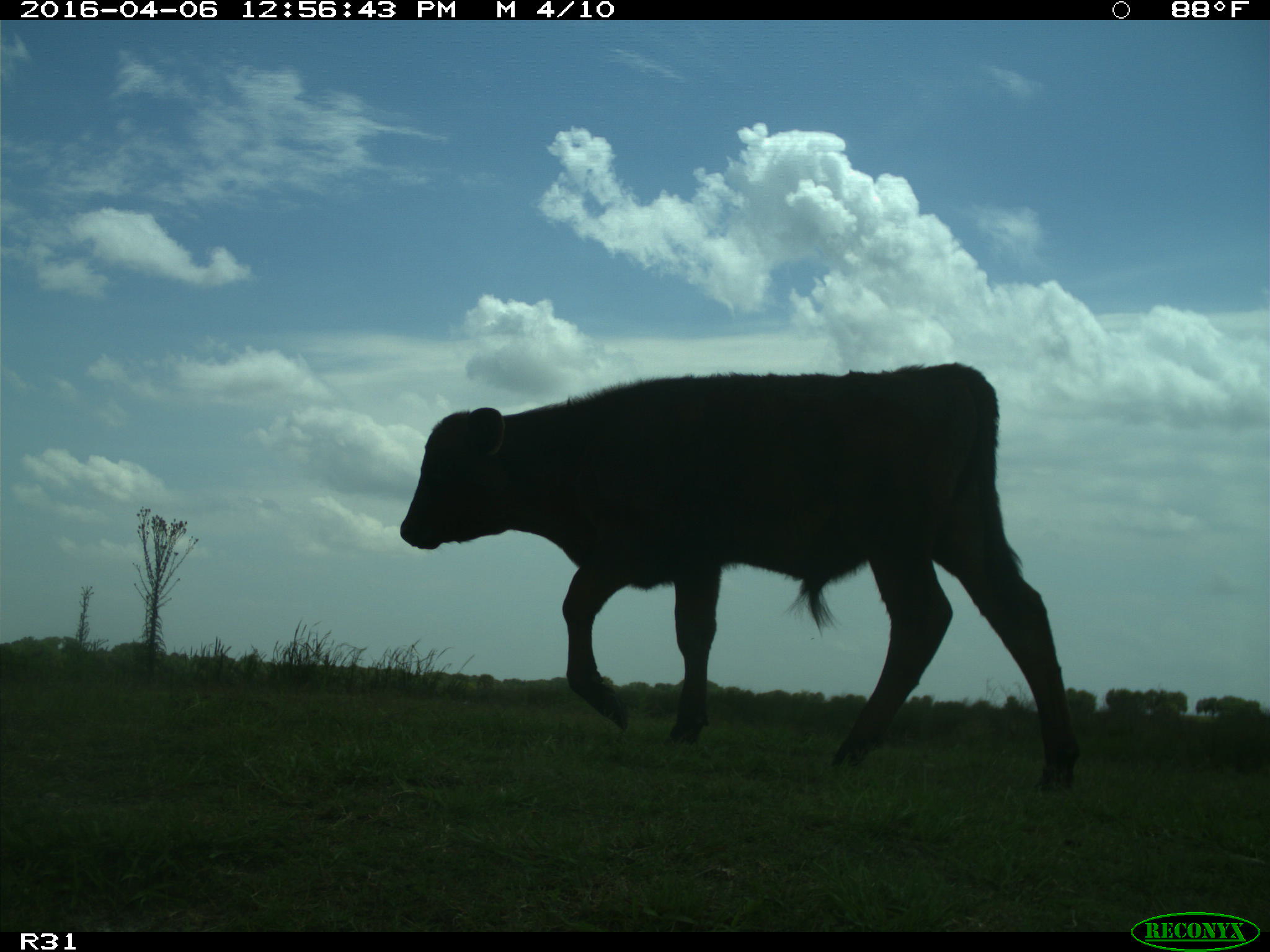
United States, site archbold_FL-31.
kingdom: Animalia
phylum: Chordata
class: Mammalia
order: Artiodactyla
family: Bovidae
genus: Bos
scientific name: Bos taurus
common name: domestic cow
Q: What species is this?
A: Bos taurus (domestic cow).